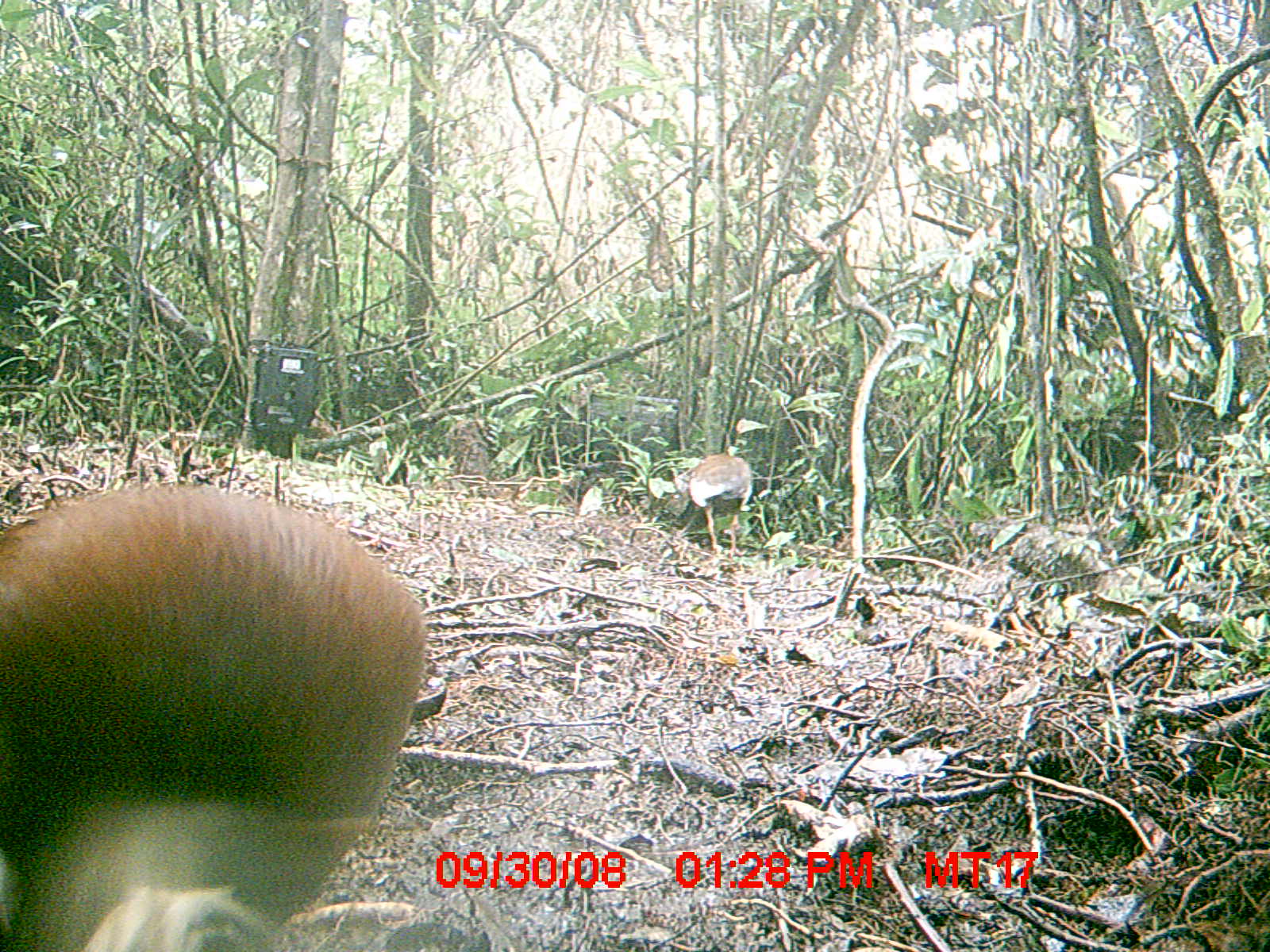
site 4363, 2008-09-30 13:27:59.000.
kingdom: Animalia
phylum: Chordata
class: Aves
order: Pelecaniformes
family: Threskiornithidae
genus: Lophotibis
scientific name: Lophotibis cristata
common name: madagascan ibis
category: lophotibis cristataa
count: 1